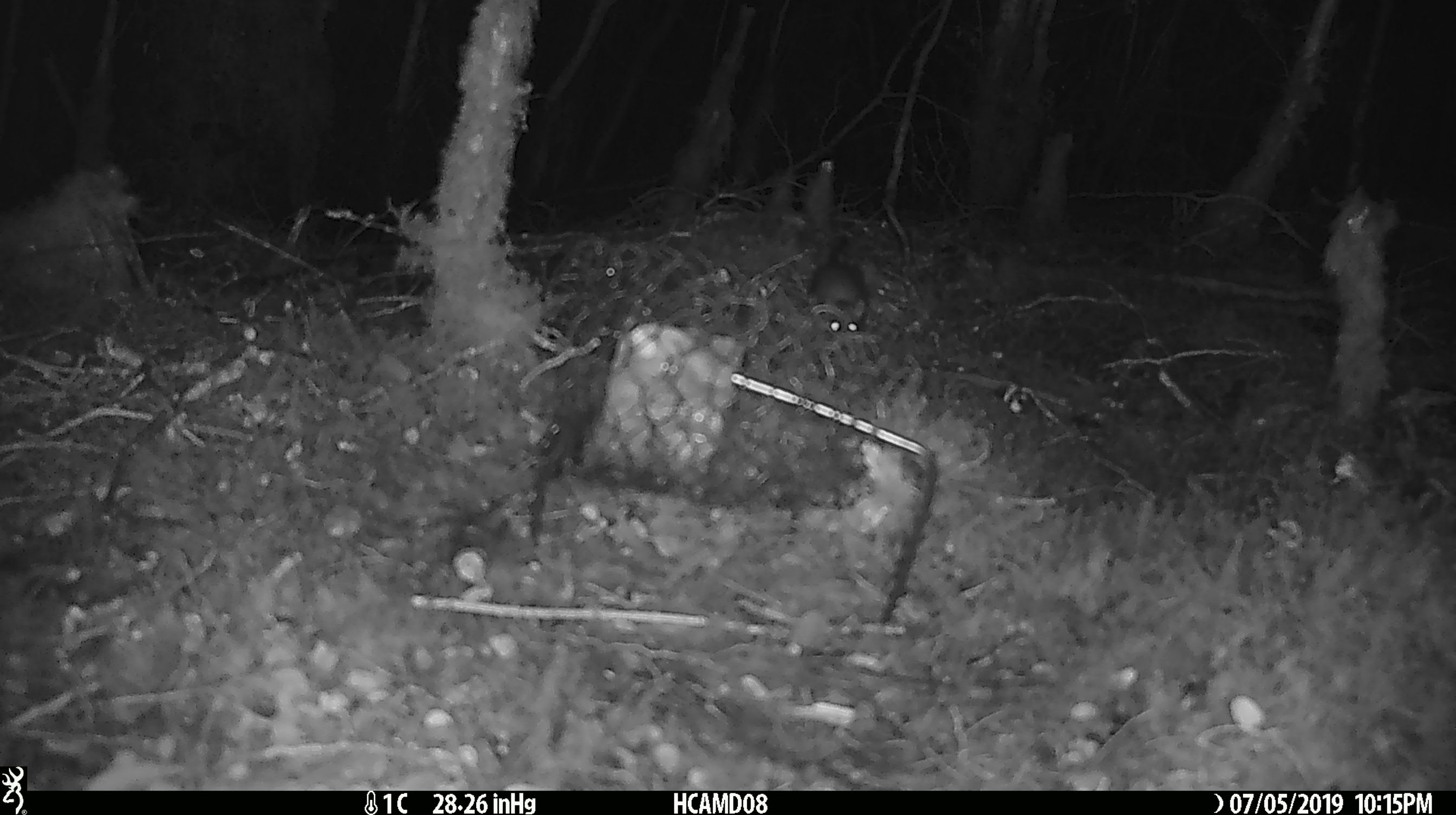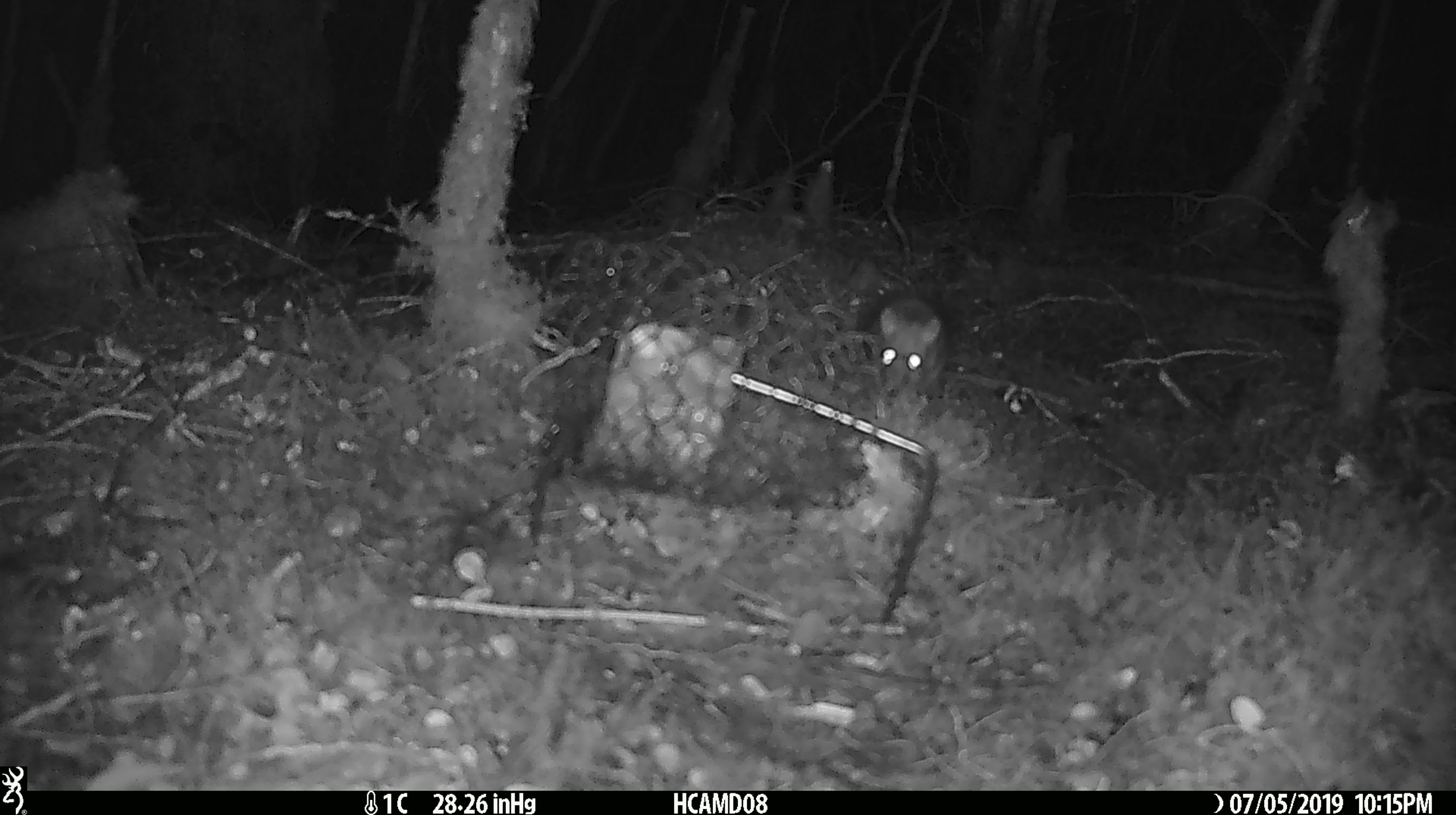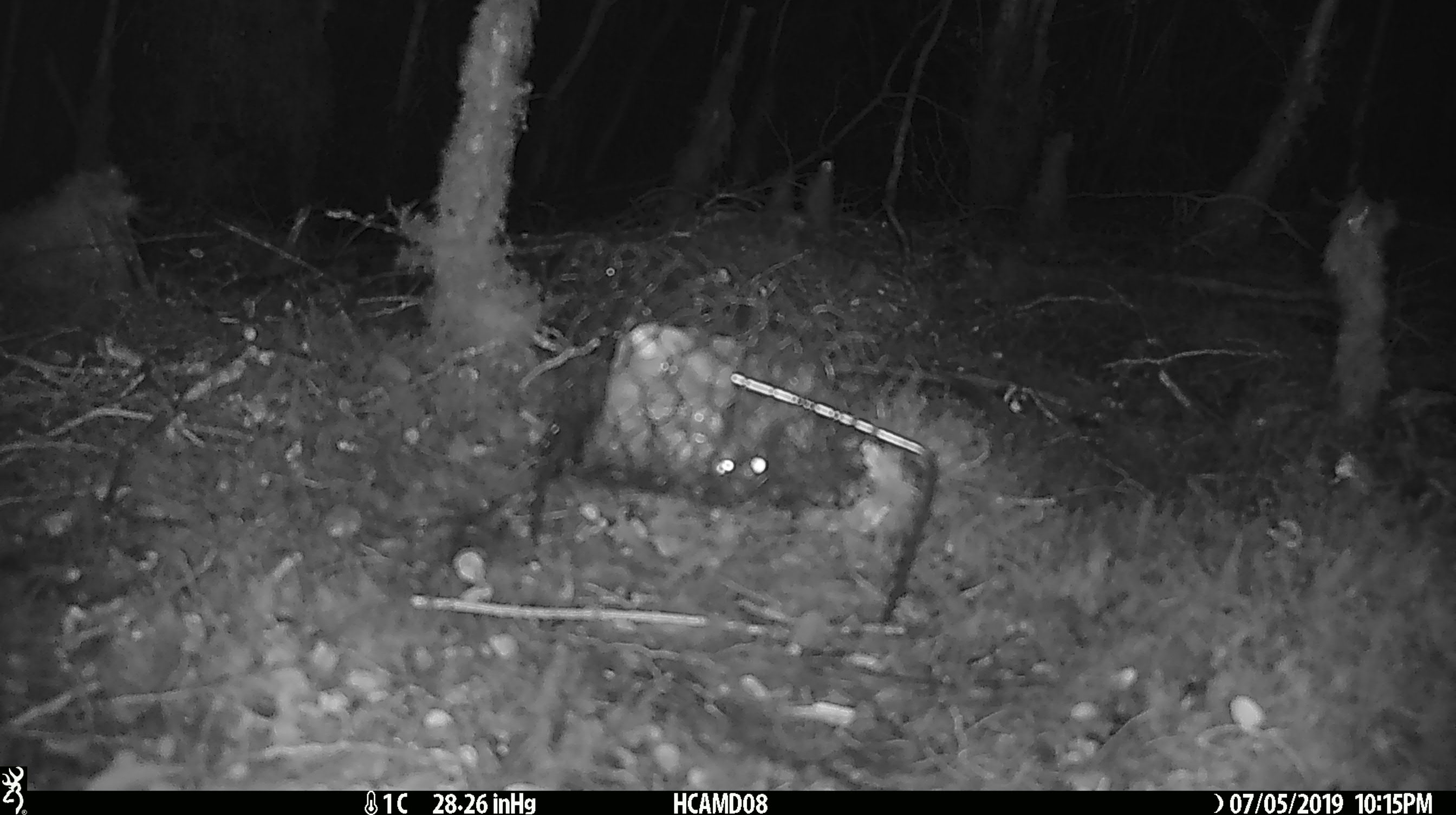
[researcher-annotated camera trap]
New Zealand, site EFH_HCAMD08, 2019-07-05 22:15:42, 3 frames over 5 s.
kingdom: Animalia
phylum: Chordata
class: Mammalia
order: Rodentia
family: Muridae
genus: Mus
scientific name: Mus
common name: mouse